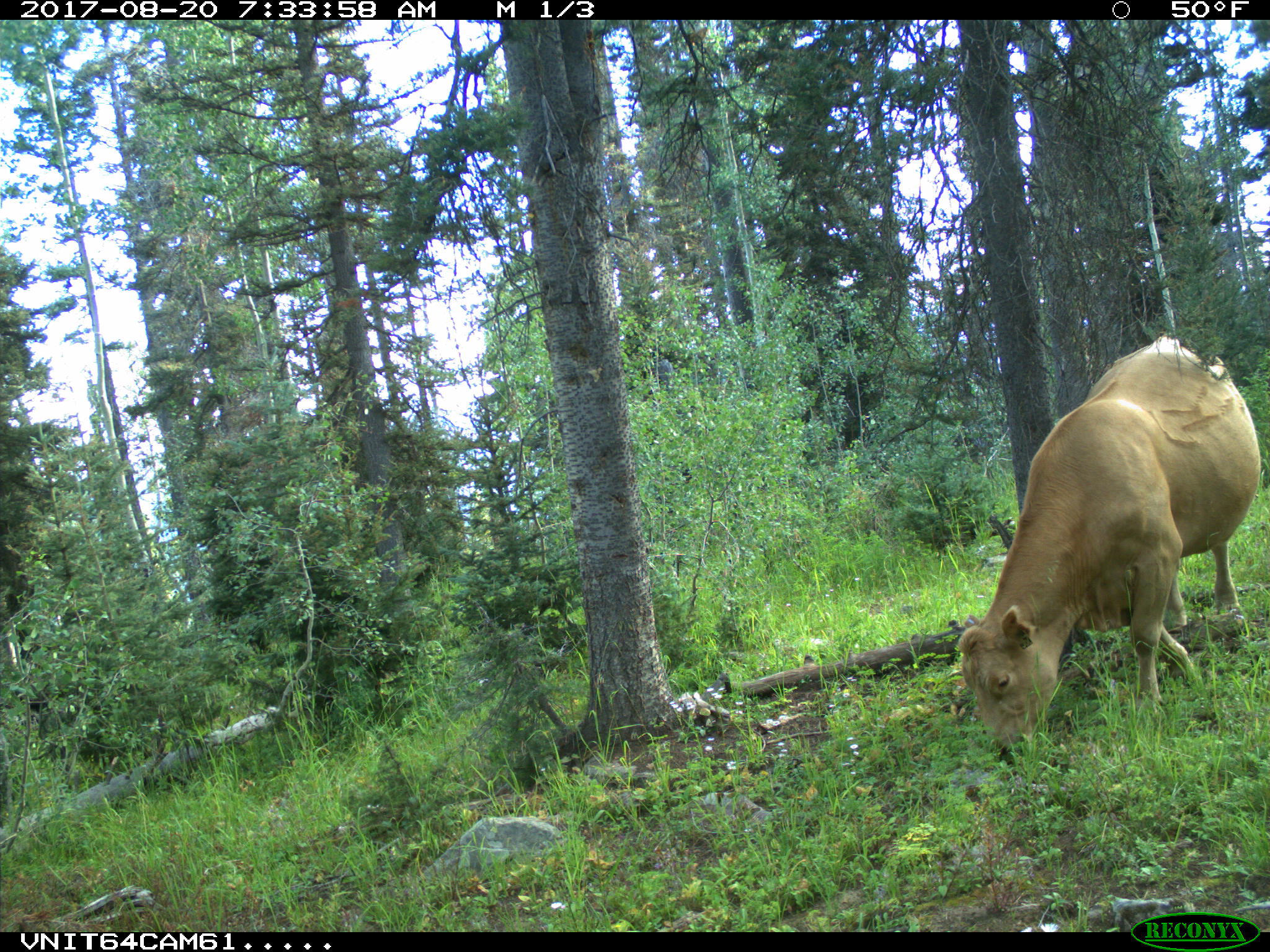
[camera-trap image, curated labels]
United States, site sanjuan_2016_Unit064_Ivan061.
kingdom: Animalia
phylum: Chordata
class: Mammalia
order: Artiodactyla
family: Bovidae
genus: Bos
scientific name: Bos taurus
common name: domestic cow